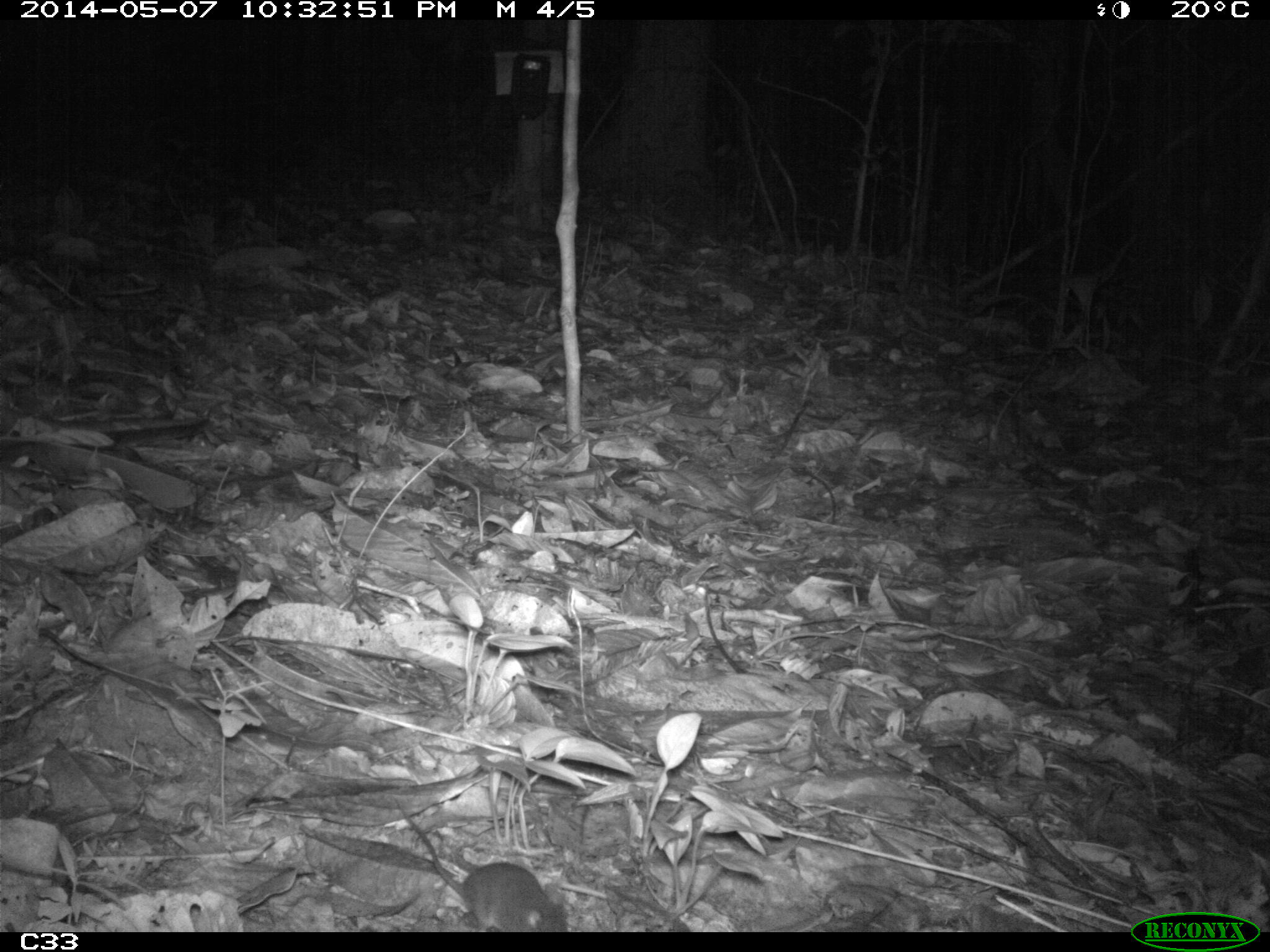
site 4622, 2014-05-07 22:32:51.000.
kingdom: Animalia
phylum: Chordata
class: Mammalia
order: Rodentia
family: Muridae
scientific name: Muridae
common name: mice, rats, and gerbils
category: unknown mouse or rat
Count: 1.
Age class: adult.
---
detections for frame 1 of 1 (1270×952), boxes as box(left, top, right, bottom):
unknown mouse or rat: box(399, 809, 567, 932)